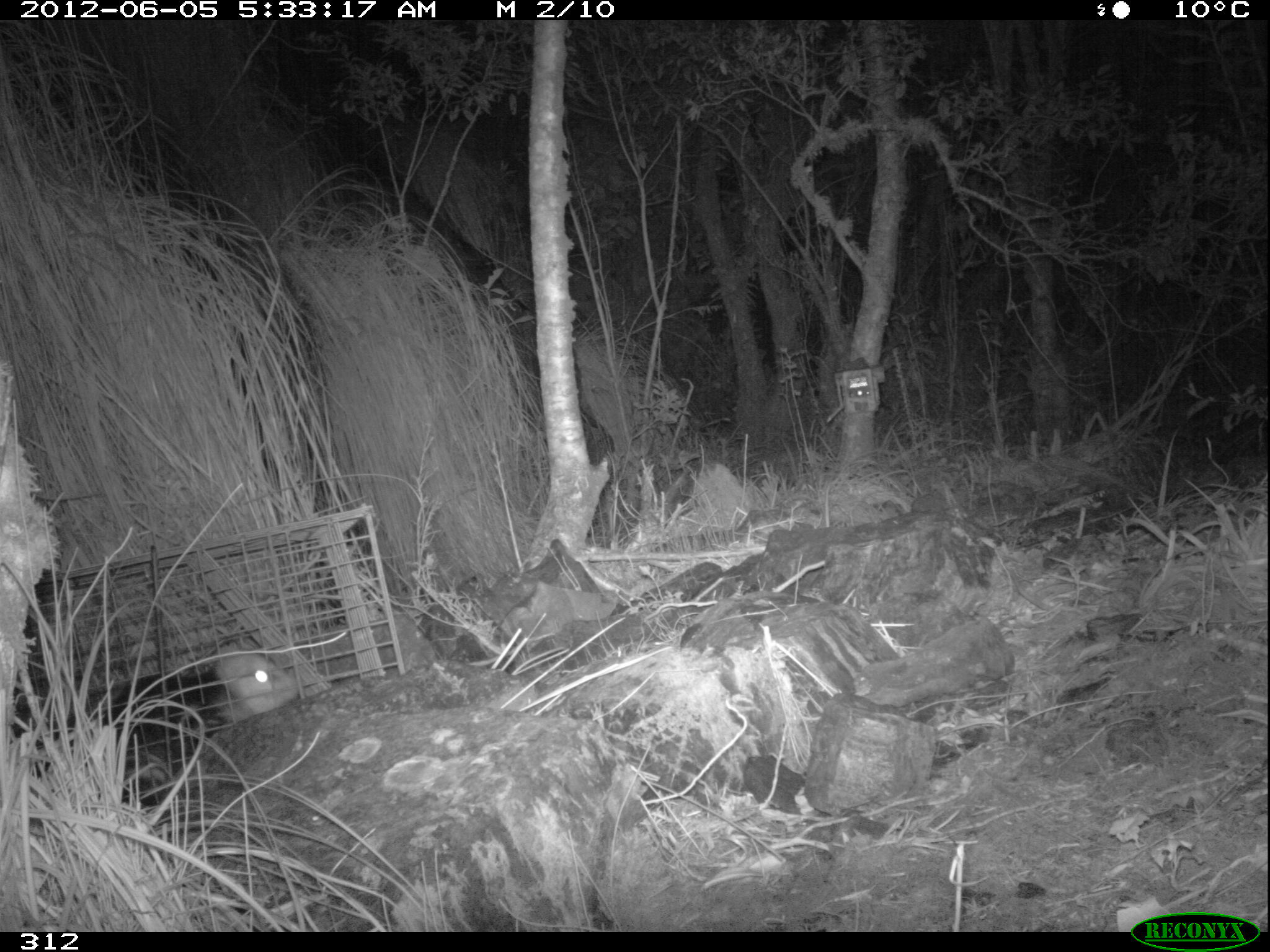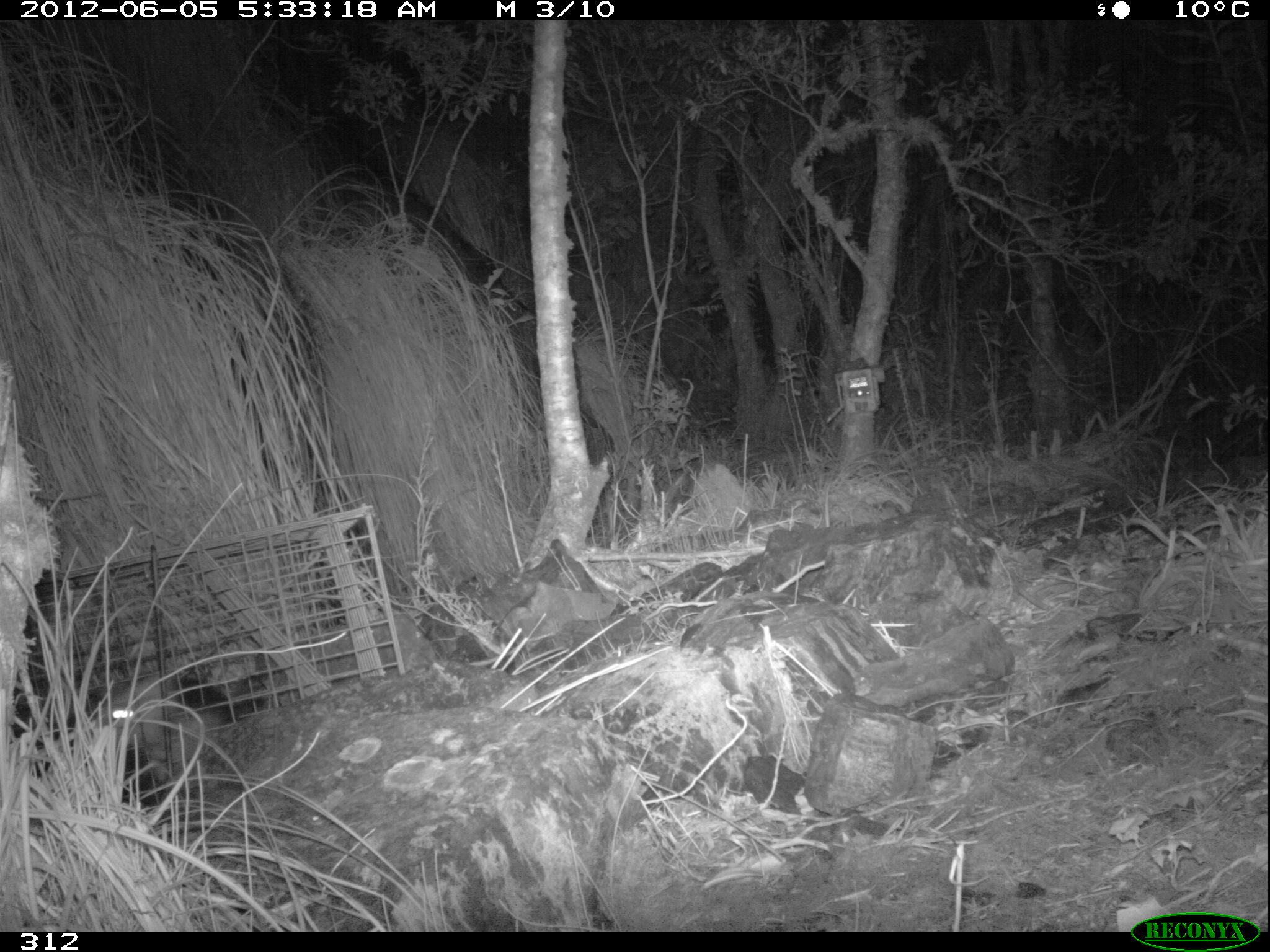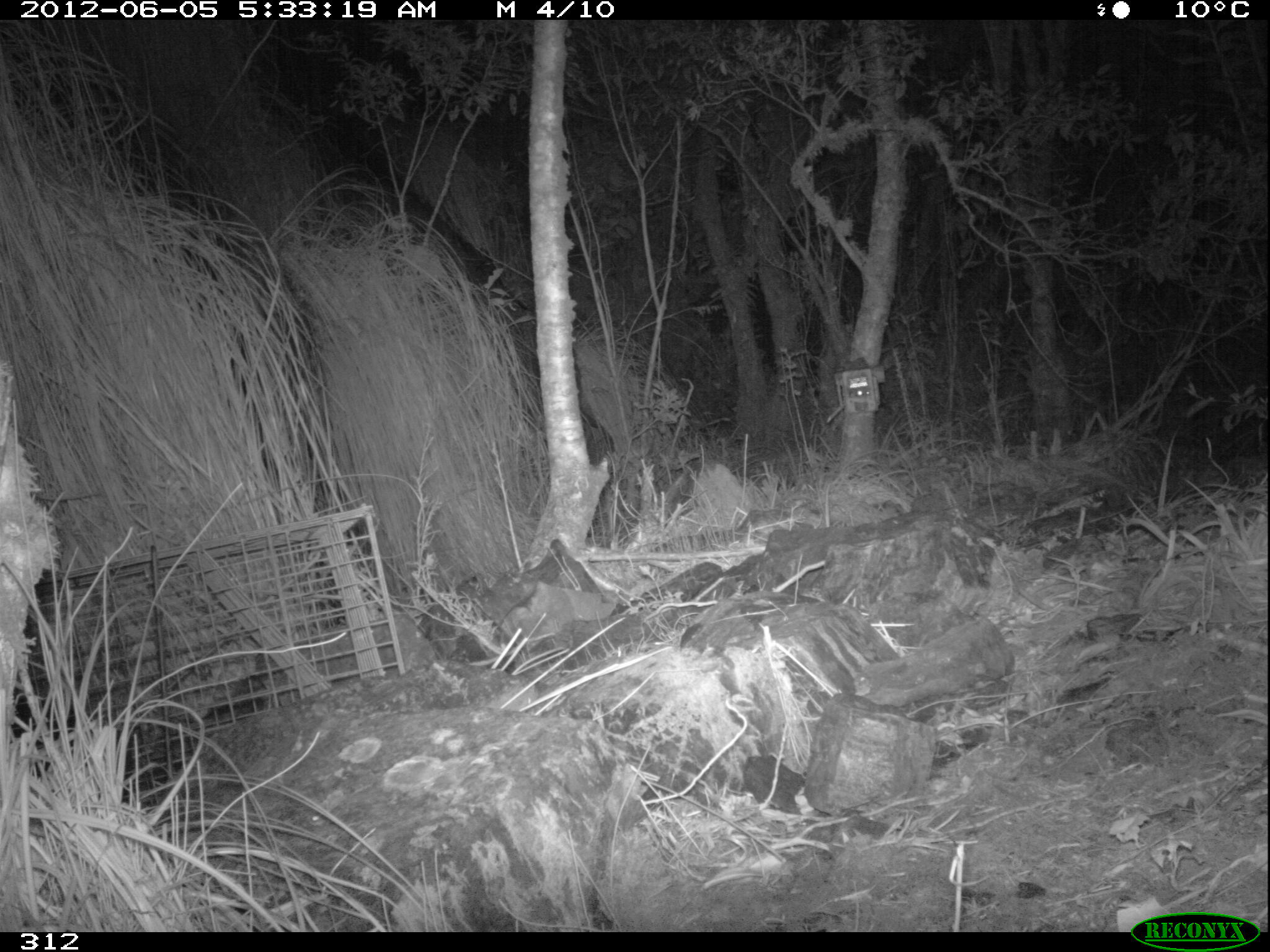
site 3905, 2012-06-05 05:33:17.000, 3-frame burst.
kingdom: Animalia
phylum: Chordata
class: Mammalia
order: Didelphimorphia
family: Didelphidae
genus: Didelphis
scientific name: Didelphis pernigra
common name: andean white-eared opossum